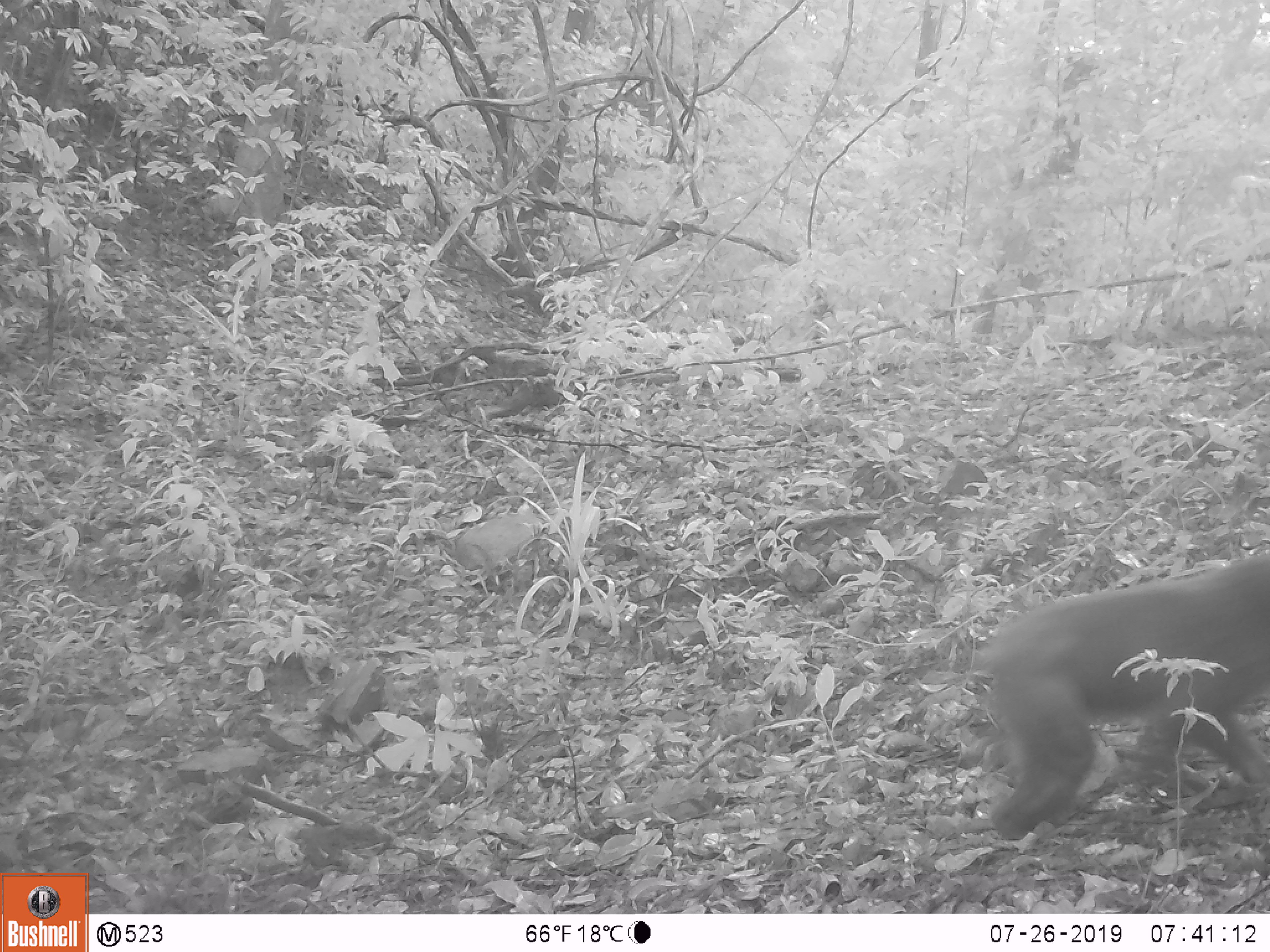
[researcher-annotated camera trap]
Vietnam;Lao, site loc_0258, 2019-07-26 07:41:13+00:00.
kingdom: Animalia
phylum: Chordata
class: Mammalia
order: Primates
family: Cercopithecidae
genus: Macaca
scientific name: Macaca arctoides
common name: stump-tailed macaque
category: stump tailed macaque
Stump tailed macaque (stump-tailed macaque) (Macaca arctoides). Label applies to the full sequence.